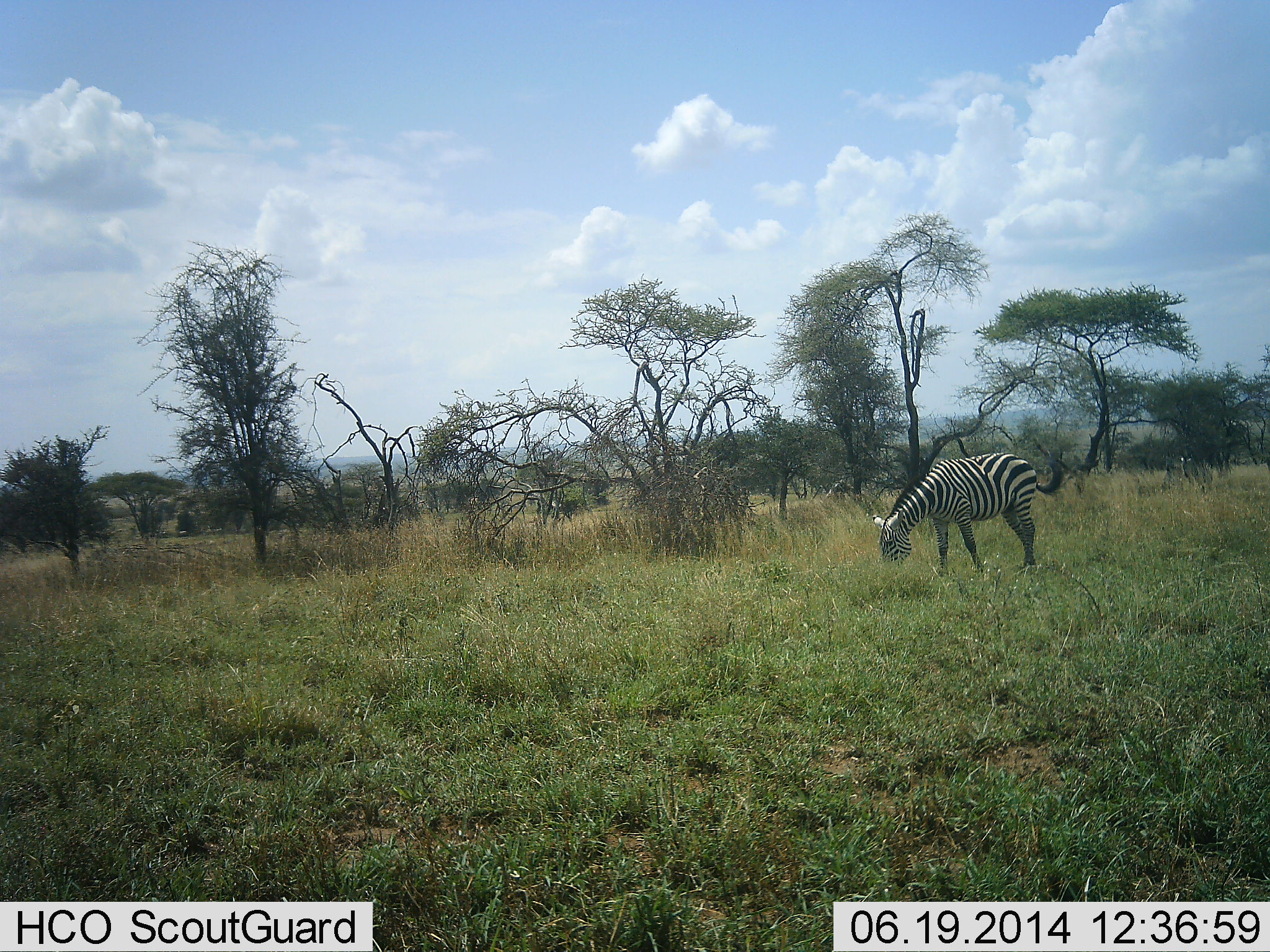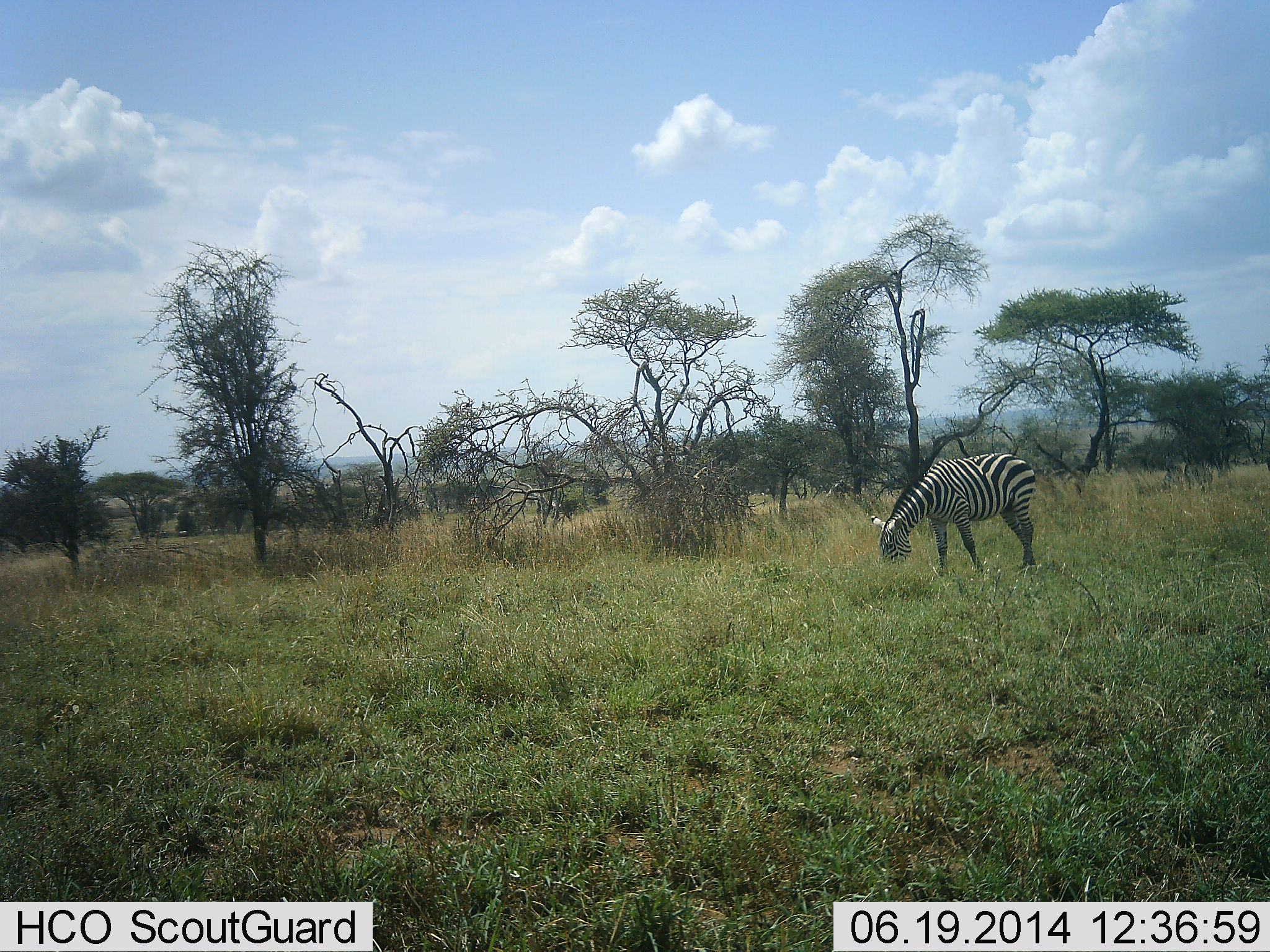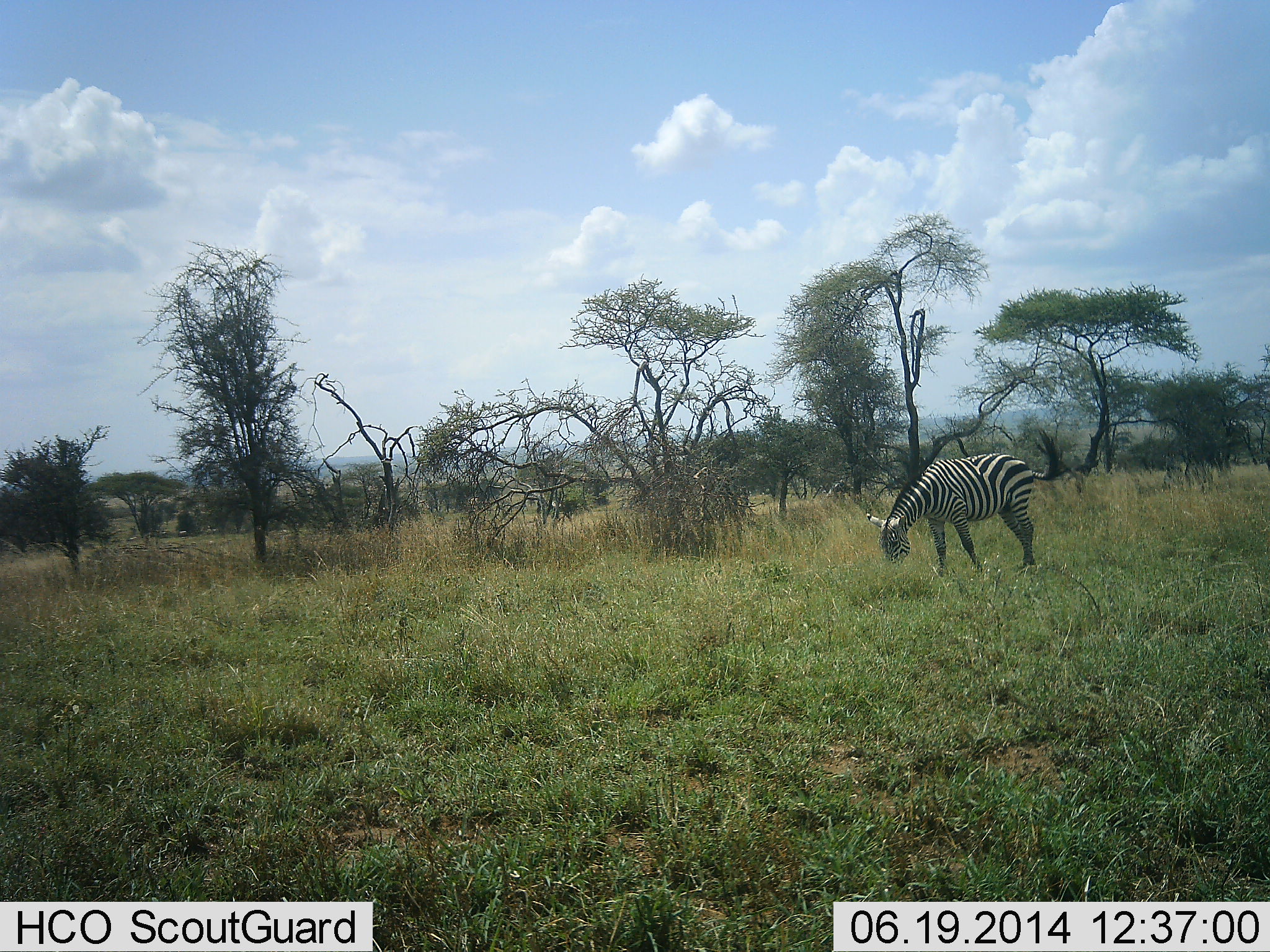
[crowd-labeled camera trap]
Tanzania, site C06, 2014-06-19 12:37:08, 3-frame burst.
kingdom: Animalia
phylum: Chordata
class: Mammalia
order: Perissodactyla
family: Equidae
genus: Equus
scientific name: Equus quagga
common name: plains zebra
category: zebra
Zebra (plains zebra) (Equus quagga), count 1. Behavior (volunteer vote fractions): standing 27%, resting 0%, moving 9%, interacting 0%. Young present (vote fraction): 0%. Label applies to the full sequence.